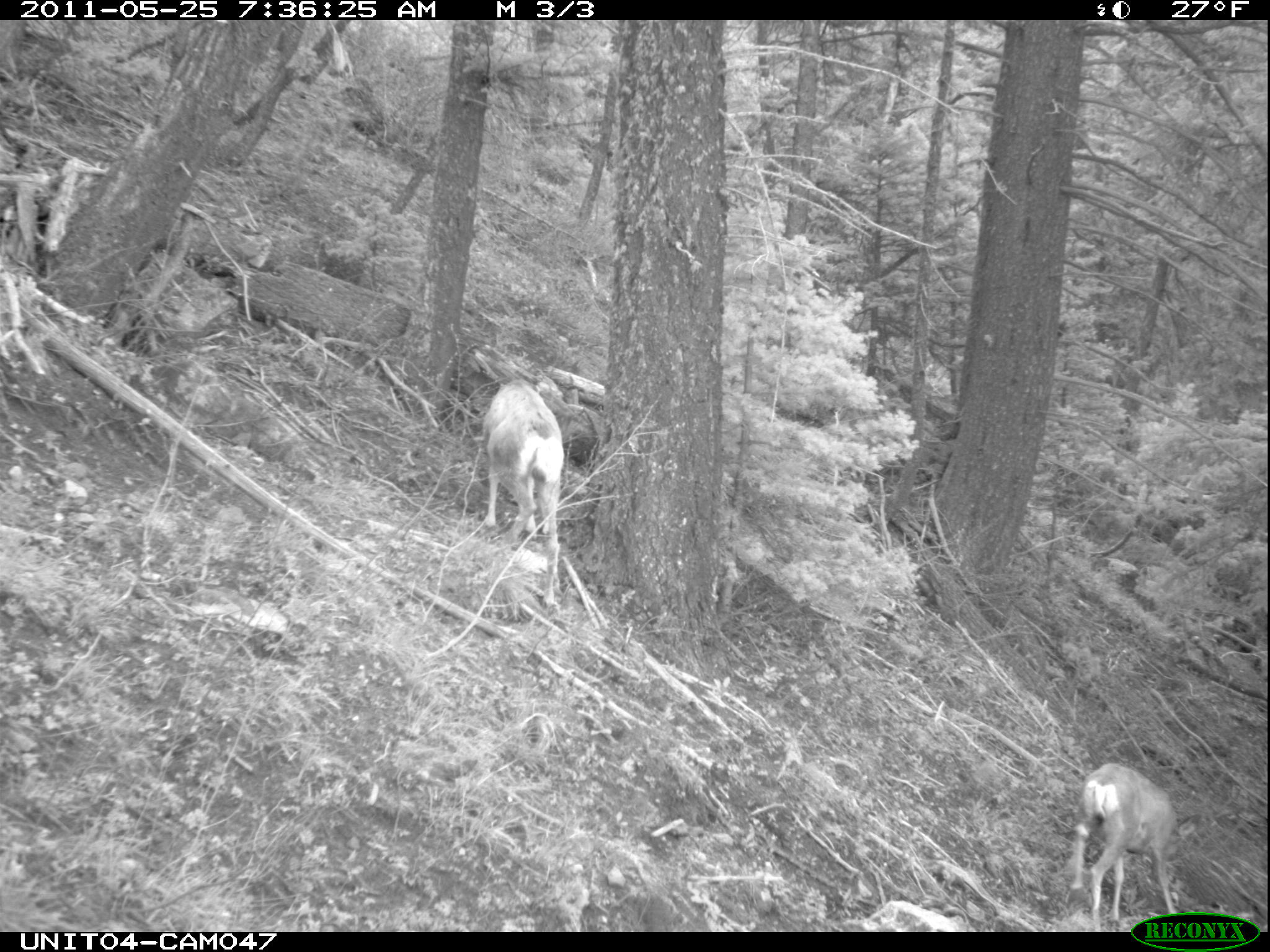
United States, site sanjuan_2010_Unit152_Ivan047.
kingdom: Animalia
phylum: Chordata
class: Mammalia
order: Artiodactyla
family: Cervidae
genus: Odocoileus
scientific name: Odocoileus hemionus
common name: mule deer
Odocoileus hemionus (mule deer).